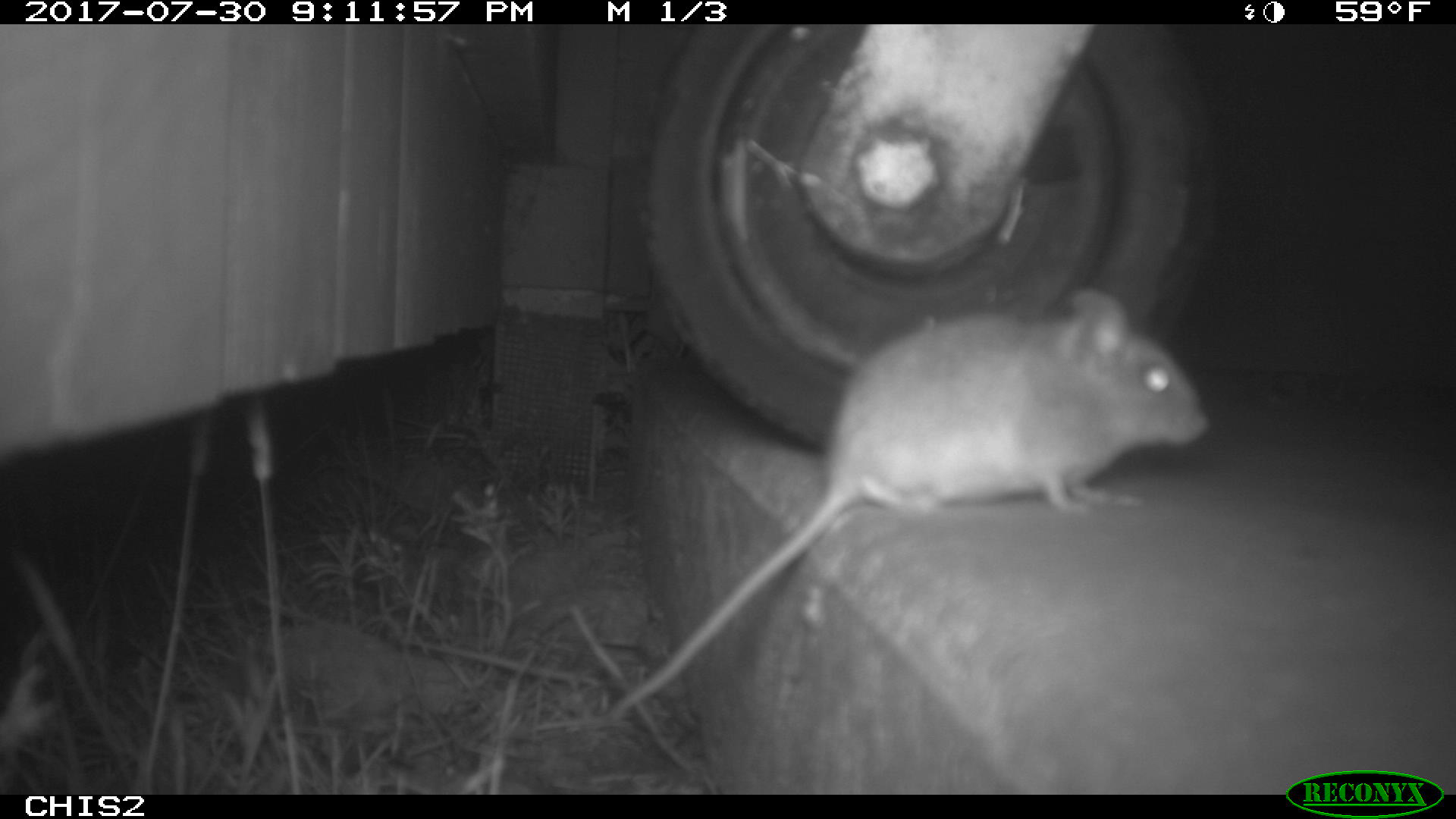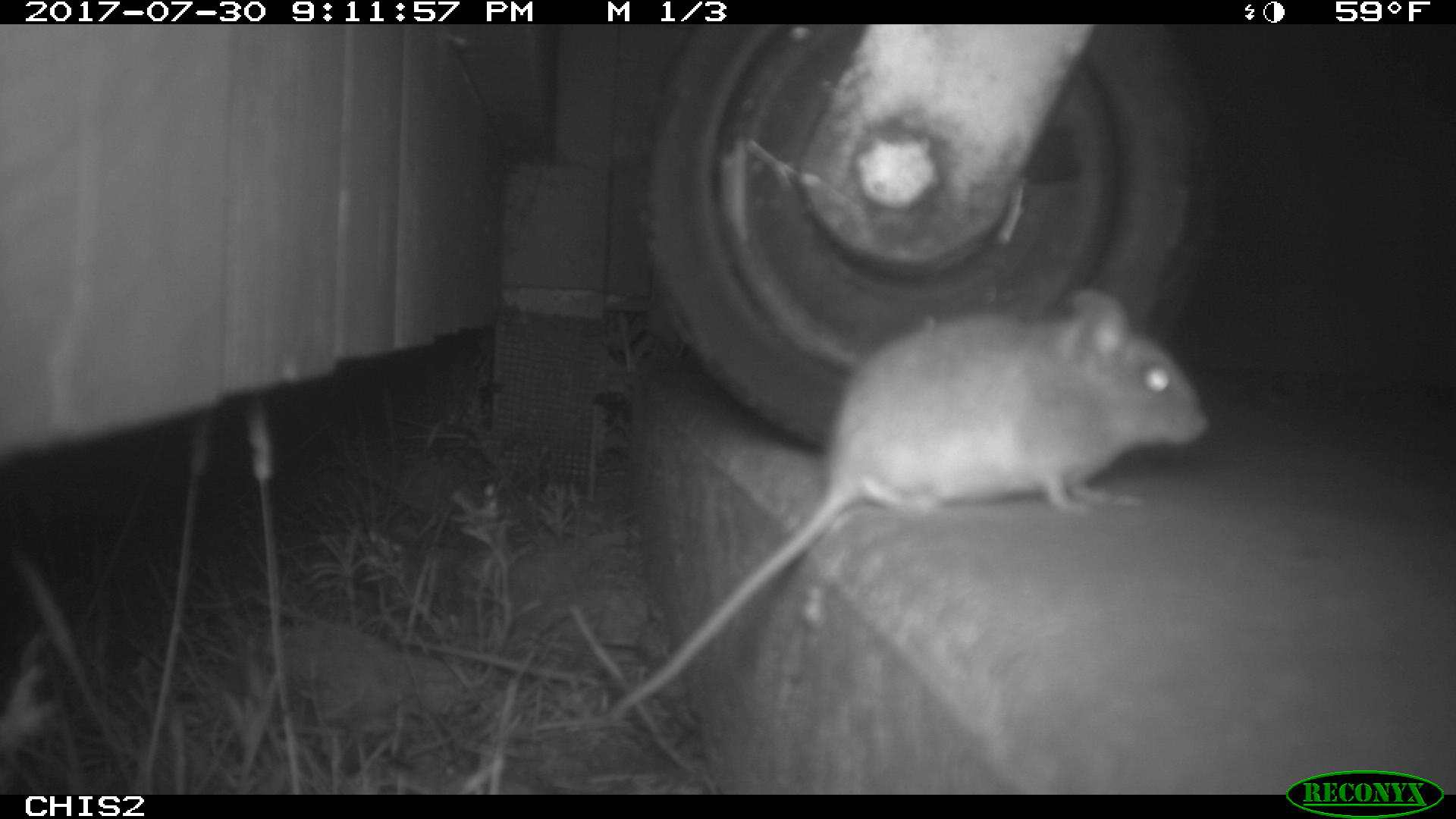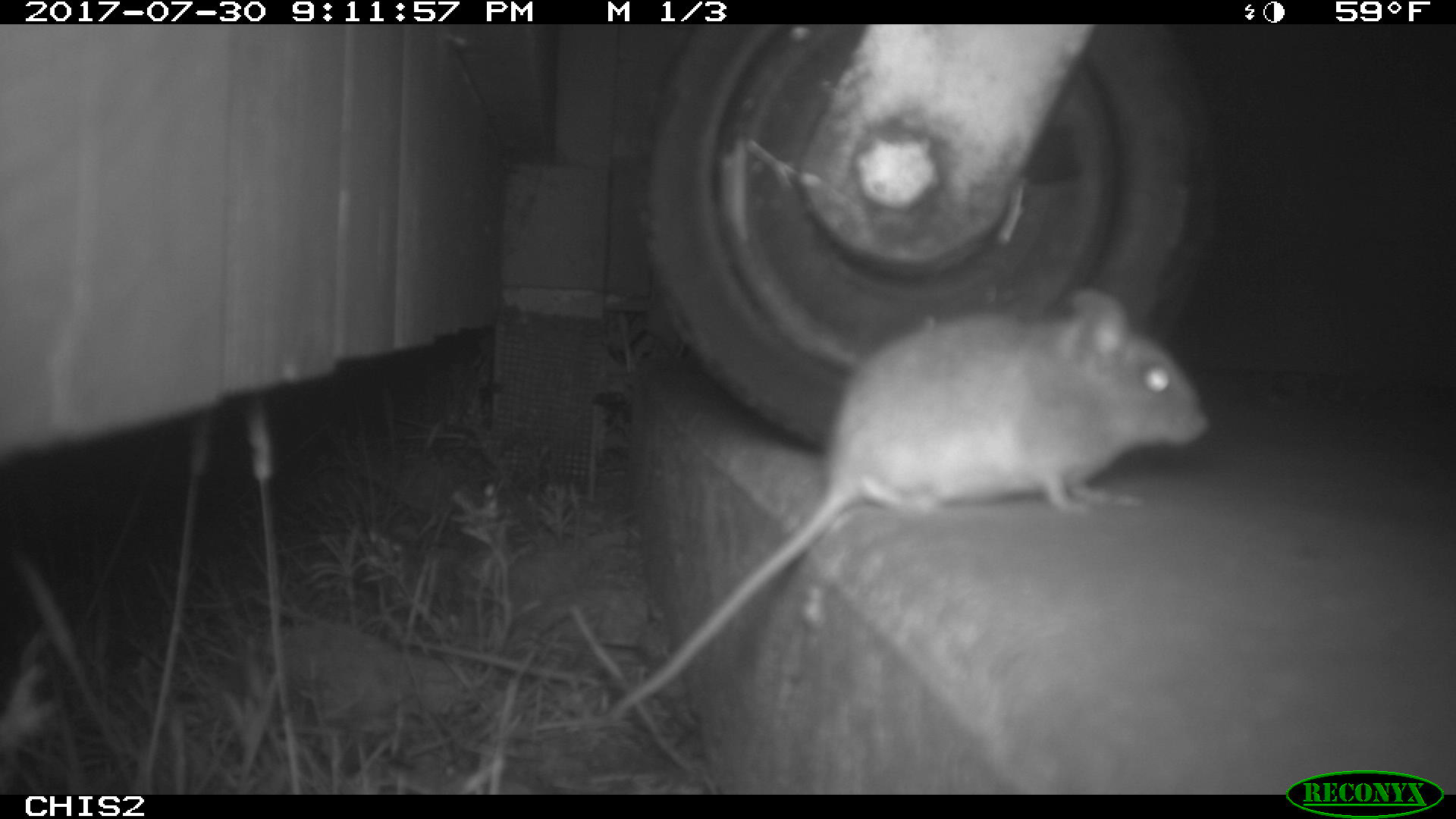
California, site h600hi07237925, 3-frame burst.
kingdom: Animalia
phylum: Chordata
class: Mammalia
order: Rodentia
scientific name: Rodentia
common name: rodent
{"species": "rodent (Rodentia)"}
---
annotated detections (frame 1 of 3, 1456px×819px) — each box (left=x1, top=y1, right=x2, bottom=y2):
rodent: (left=601, top=290, right=1211, bottom=711)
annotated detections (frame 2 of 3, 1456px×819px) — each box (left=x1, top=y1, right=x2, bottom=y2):
rodent: (left=605, top=286, right=1210, bottom=730)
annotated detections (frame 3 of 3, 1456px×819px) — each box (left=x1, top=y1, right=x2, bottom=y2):
rodent: (left=607, top=287, right=1208, bottom=720)